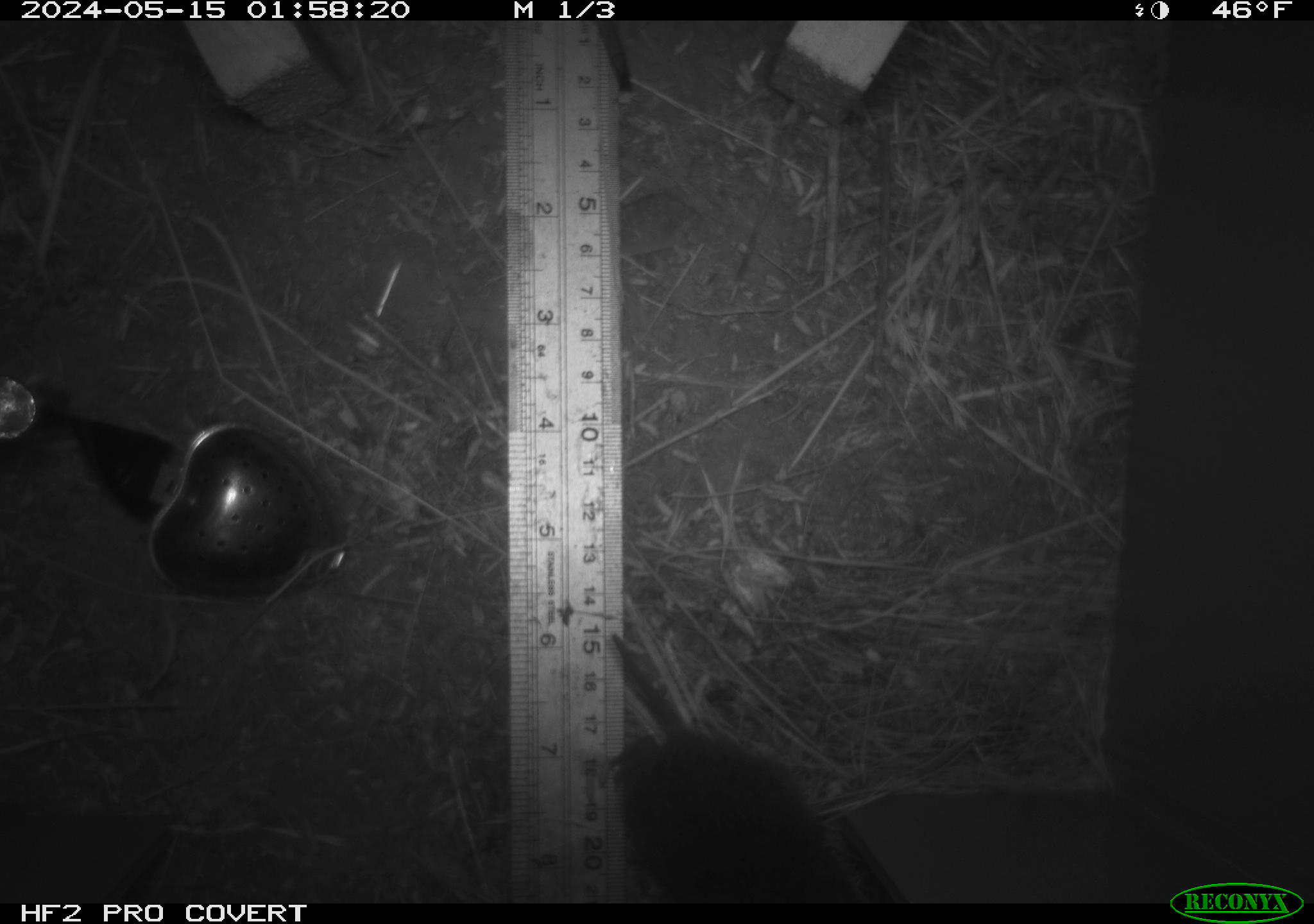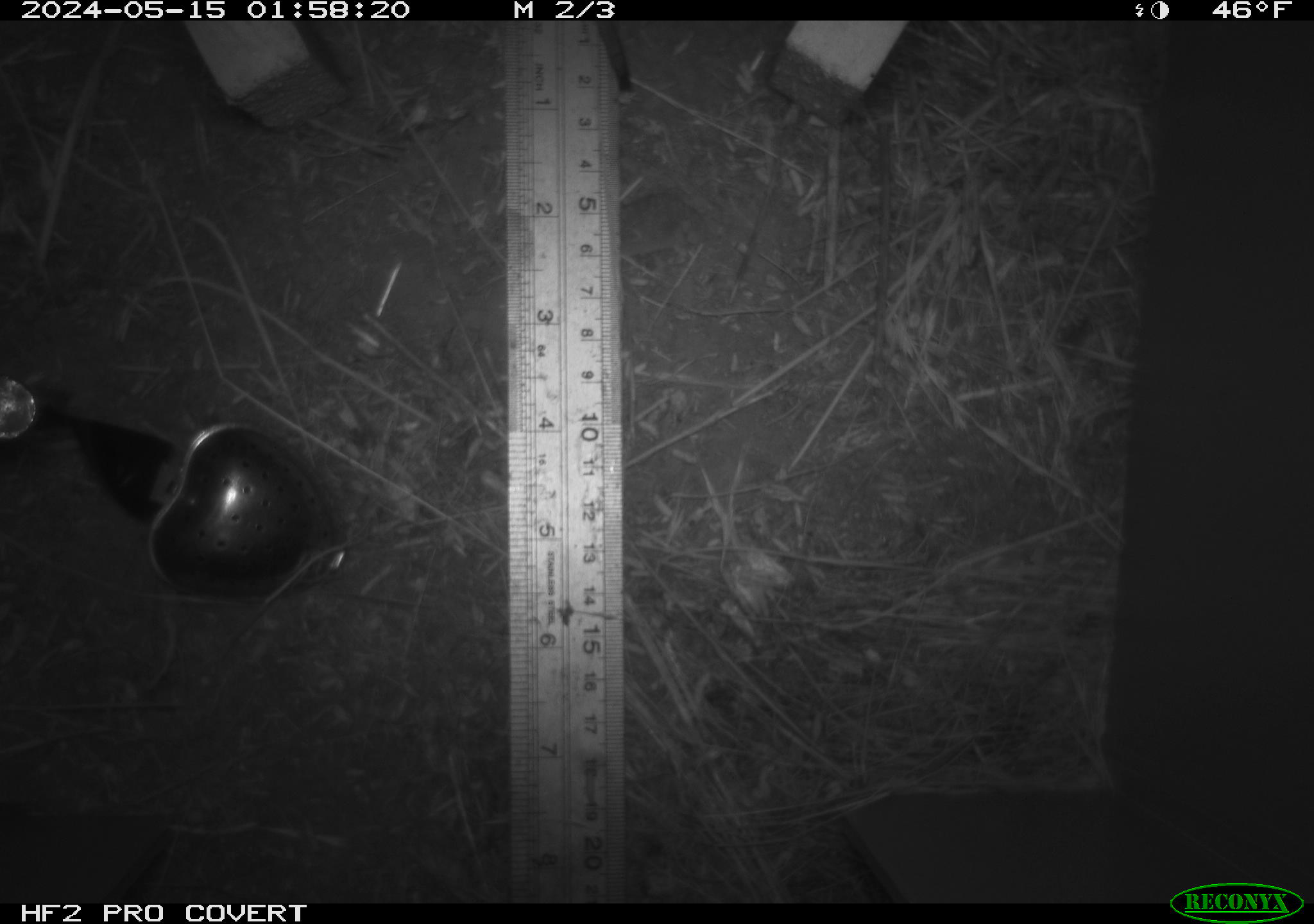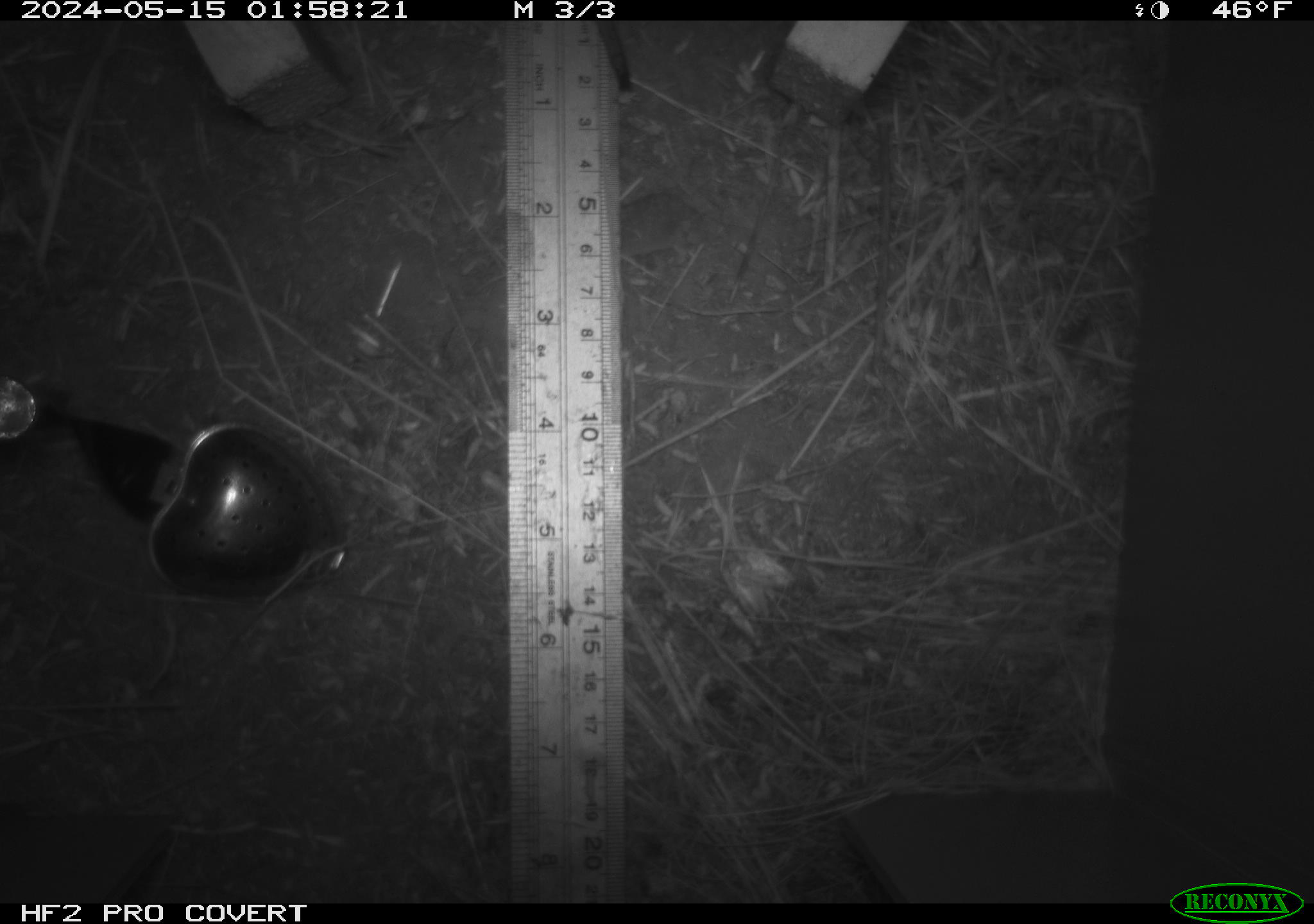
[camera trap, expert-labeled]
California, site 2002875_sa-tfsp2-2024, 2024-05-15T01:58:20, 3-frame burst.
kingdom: Animalia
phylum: Chordata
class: Mammalia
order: Rodentia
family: Cricetidae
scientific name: Arvicolinae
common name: voles, lemmings, and muskrats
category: arvicolinae subfamily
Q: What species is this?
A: Arvicolinae subfamily (voles, lemmings, and muskrats) (Arvicolinae).